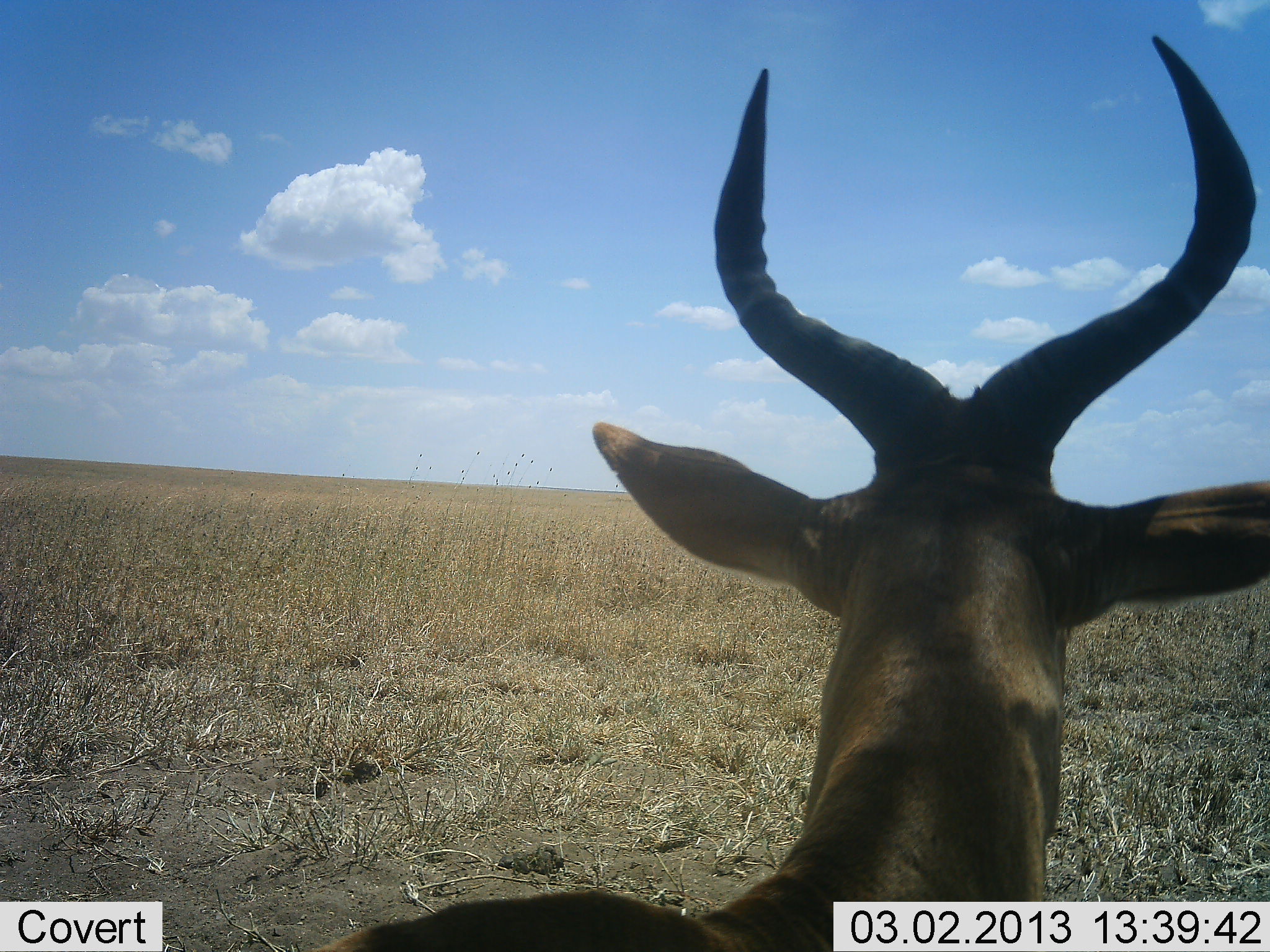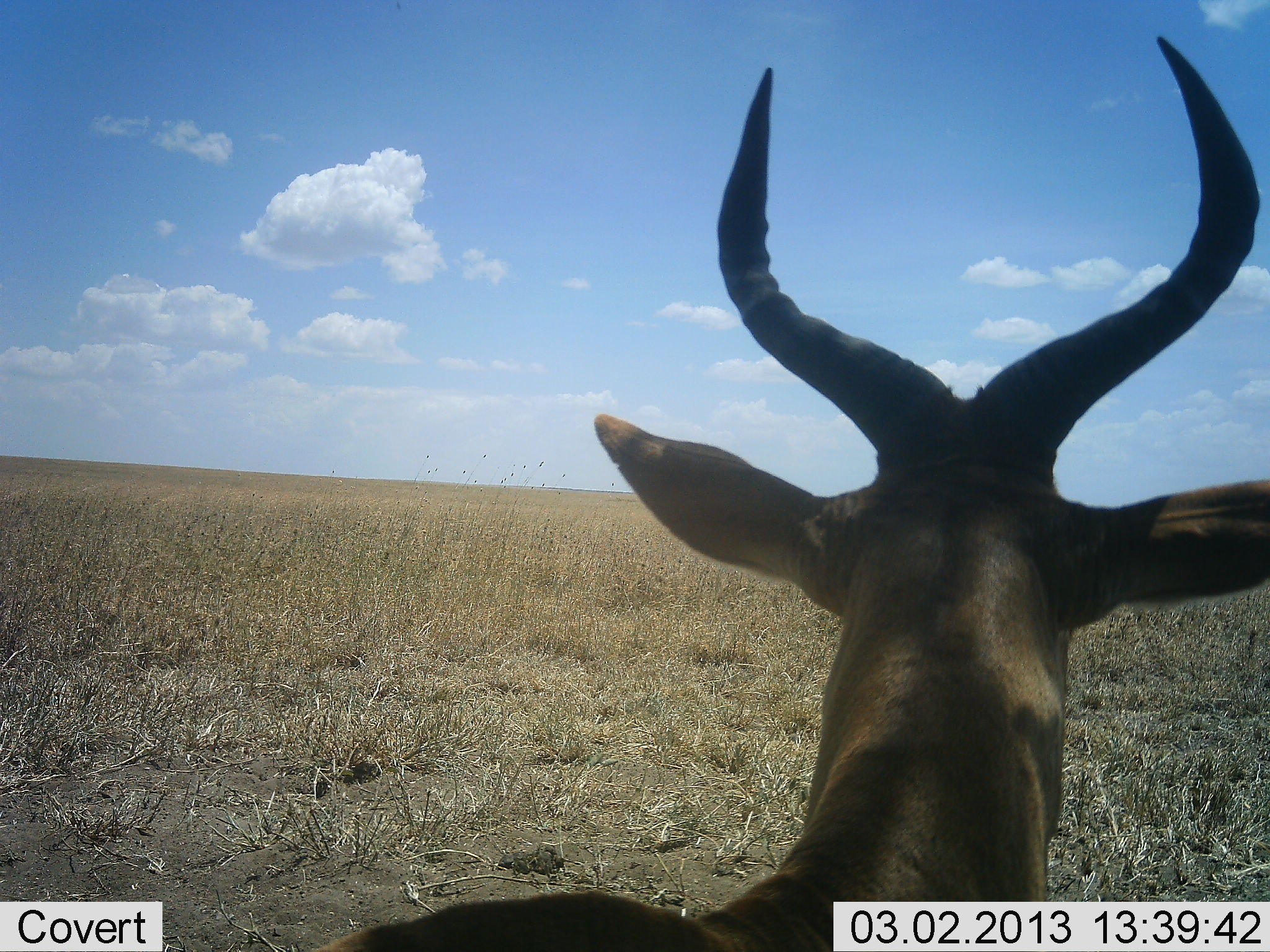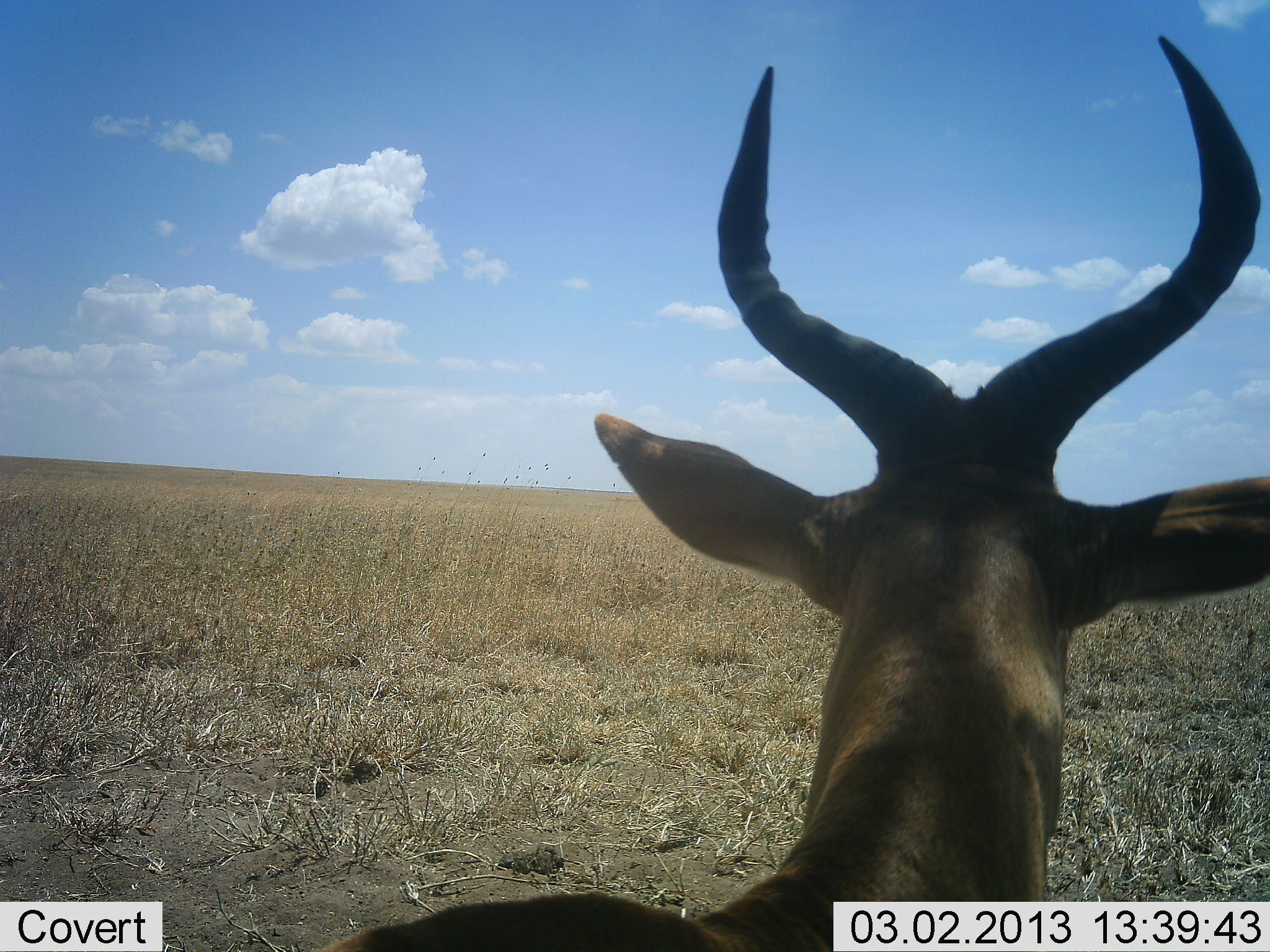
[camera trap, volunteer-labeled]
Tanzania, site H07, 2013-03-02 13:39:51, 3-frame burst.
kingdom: Animalia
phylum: Chordata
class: Mammalia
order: Artiodactyla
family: Bovidae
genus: Alcelaphus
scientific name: Alcelaphus buselaphus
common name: hartebeest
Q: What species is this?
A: Hartebeest (Alcelaphus buselaphus).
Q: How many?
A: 1.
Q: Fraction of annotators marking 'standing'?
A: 76%.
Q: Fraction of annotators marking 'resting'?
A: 24%.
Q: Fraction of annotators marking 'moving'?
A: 0%.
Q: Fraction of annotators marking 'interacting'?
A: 0%.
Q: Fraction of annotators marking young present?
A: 0%.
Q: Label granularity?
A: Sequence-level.